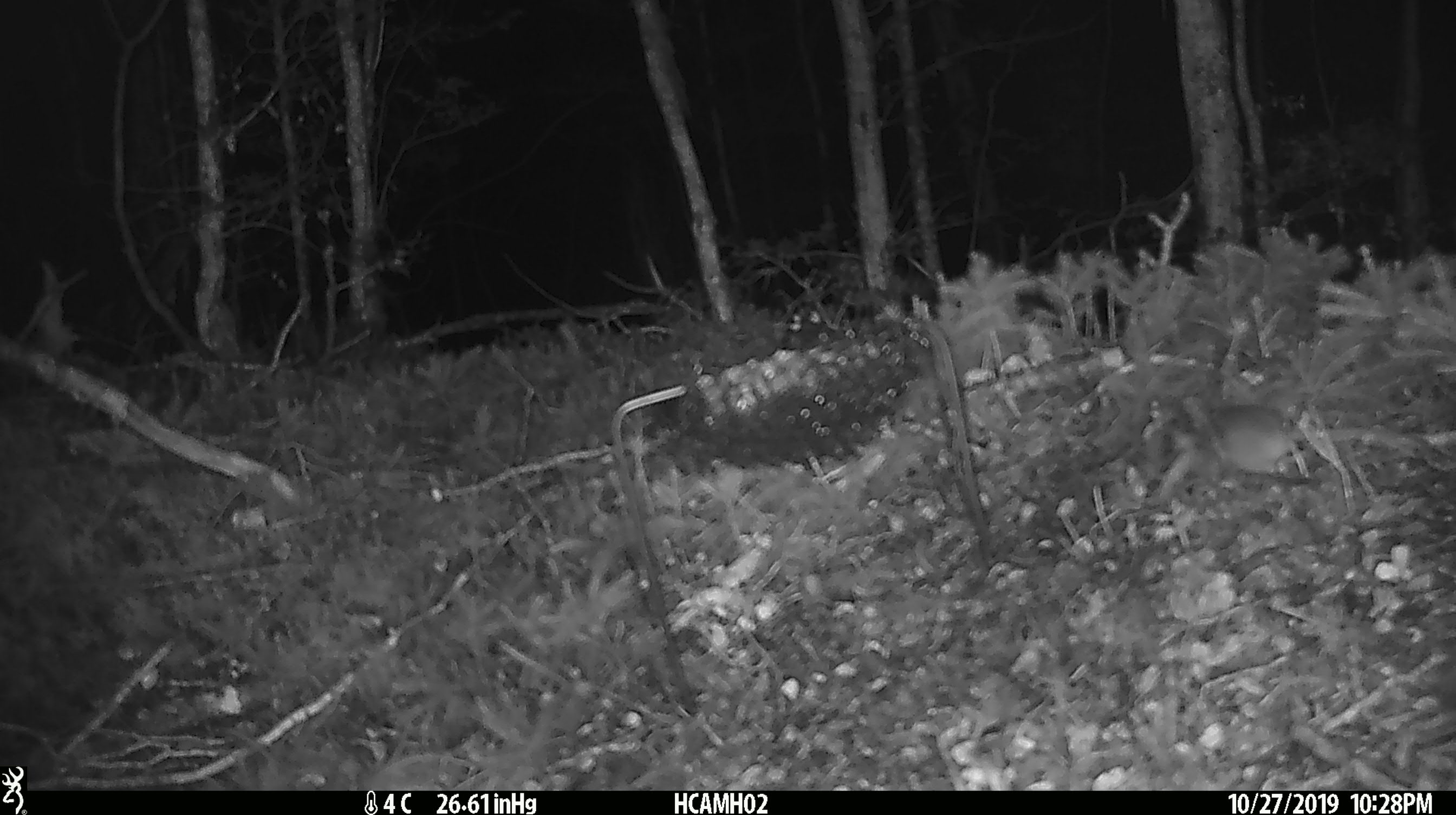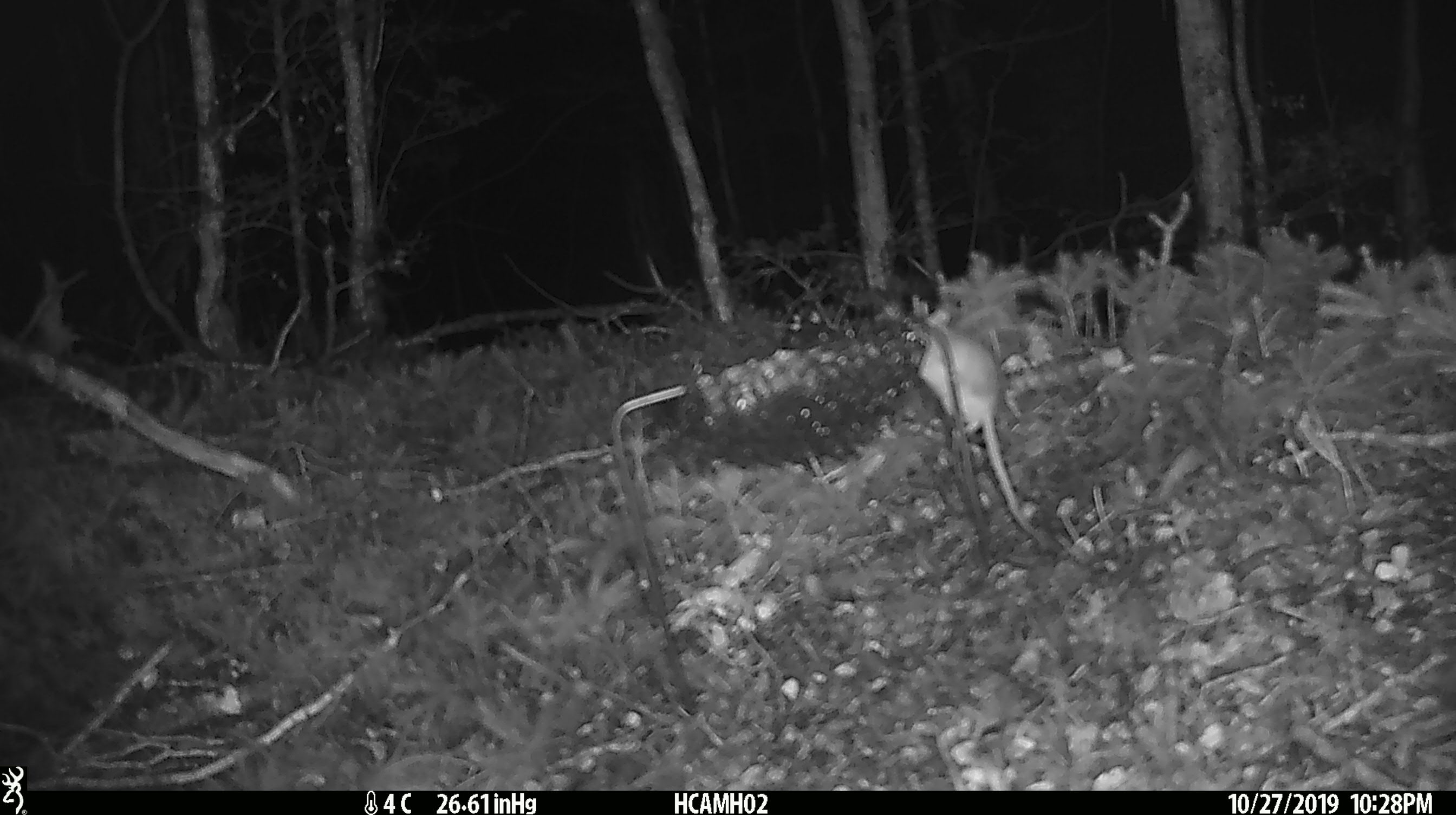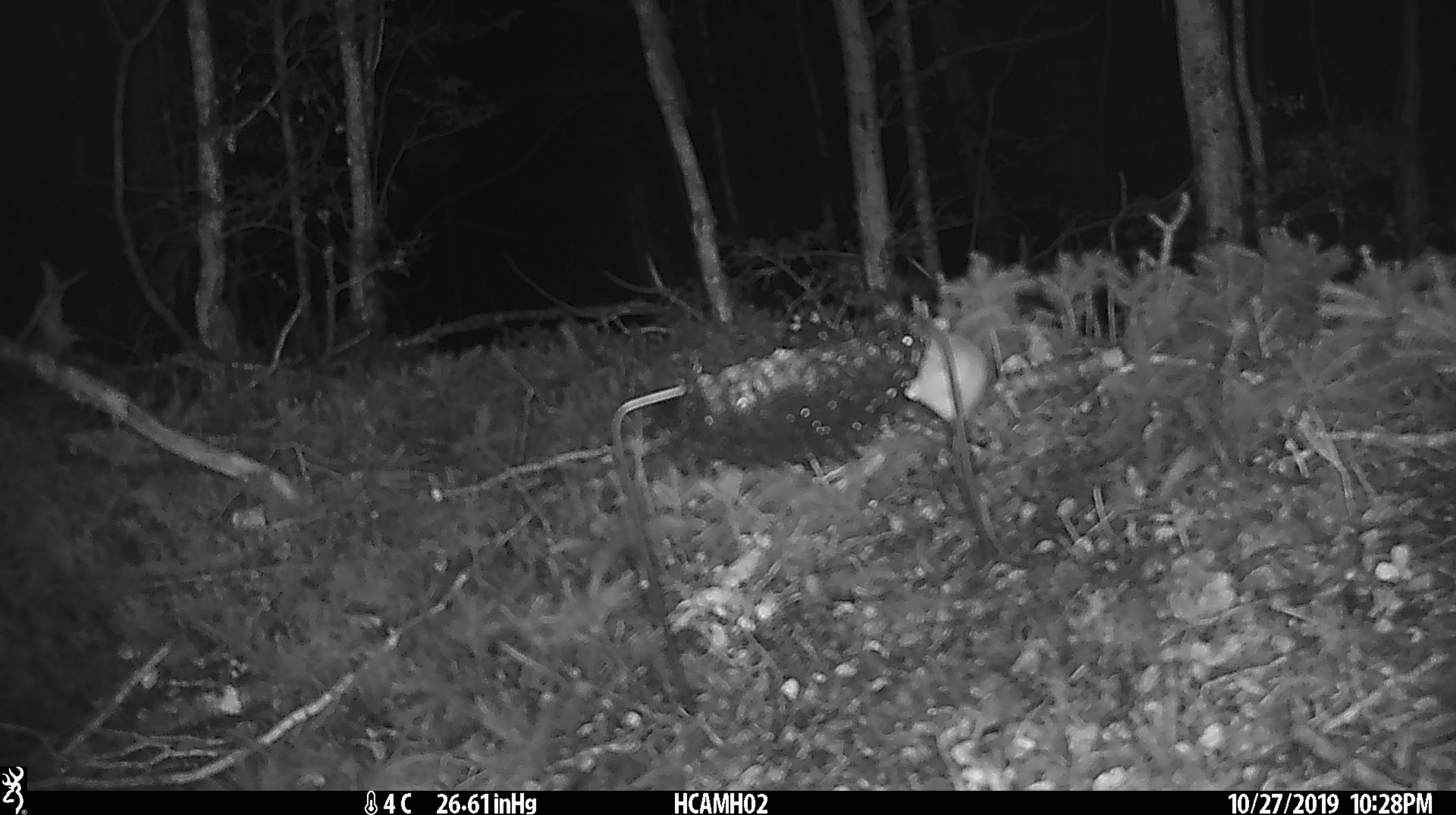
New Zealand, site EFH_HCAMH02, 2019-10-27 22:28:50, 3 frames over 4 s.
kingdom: Animalia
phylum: Chordata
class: Mammalia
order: Rodentia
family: Muridae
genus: Mus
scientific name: Mus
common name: mouse